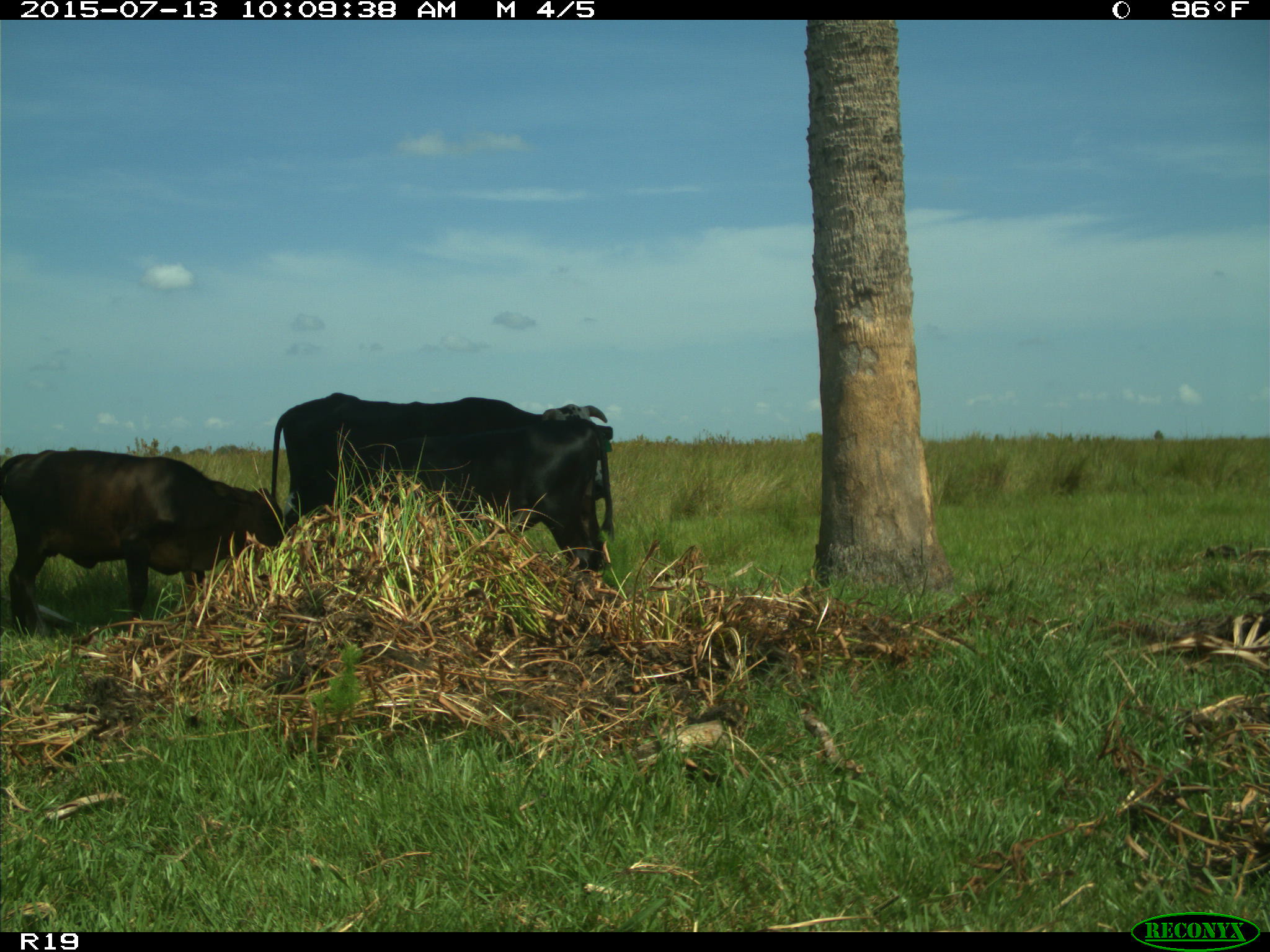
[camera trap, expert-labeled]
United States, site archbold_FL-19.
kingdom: Animalia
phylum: Chordata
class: Mammalia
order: Artiodactyla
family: Bovidae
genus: Bos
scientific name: Bos taurus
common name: domestic cow